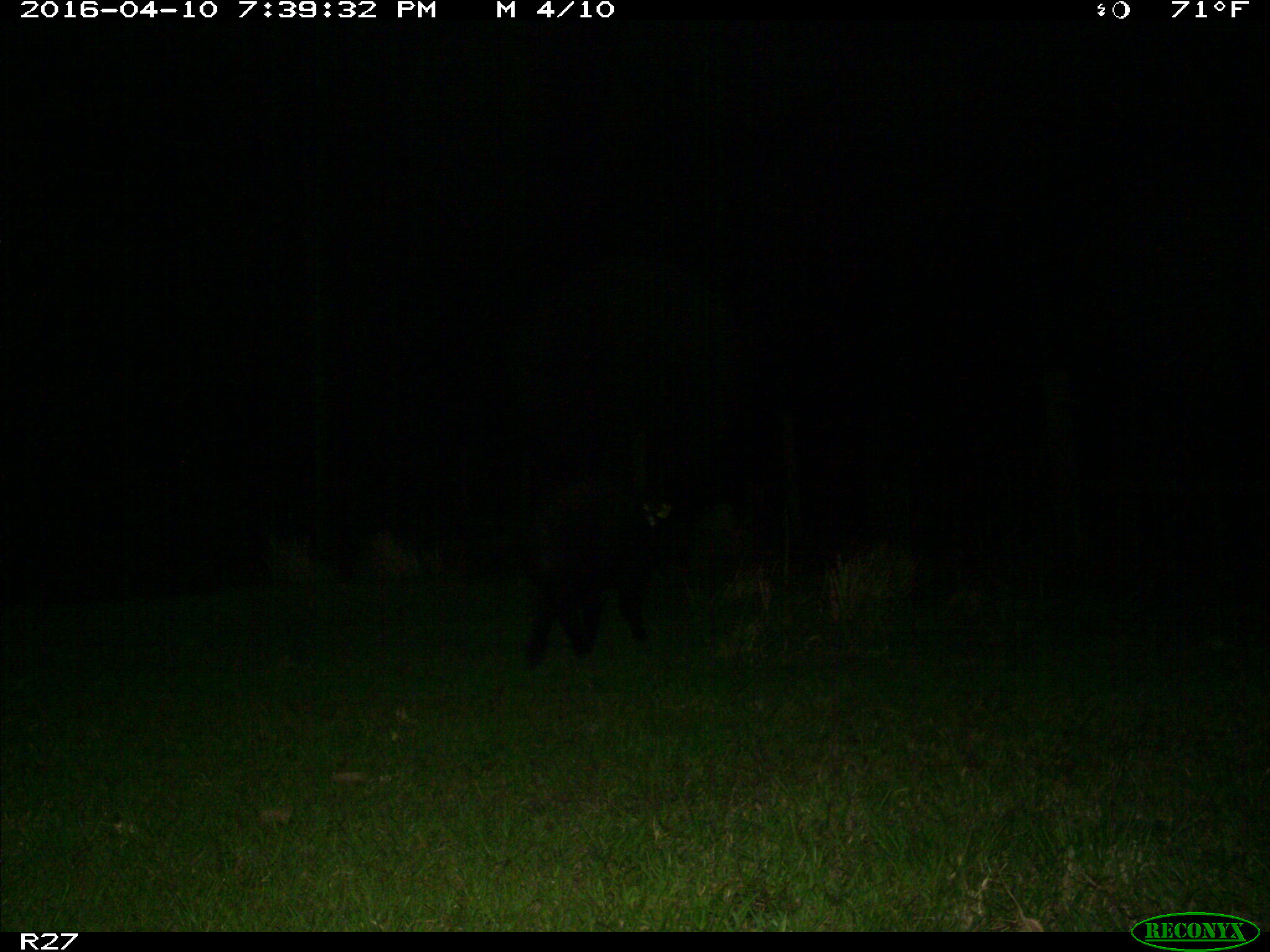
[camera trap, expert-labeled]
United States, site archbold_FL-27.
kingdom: Animalia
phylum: Chordata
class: Mammalia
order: Artiodactyla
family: Suidae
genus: Sus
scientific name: Sus scrofa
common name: wild boar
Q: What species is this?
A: Sus scrofa (wild boar).